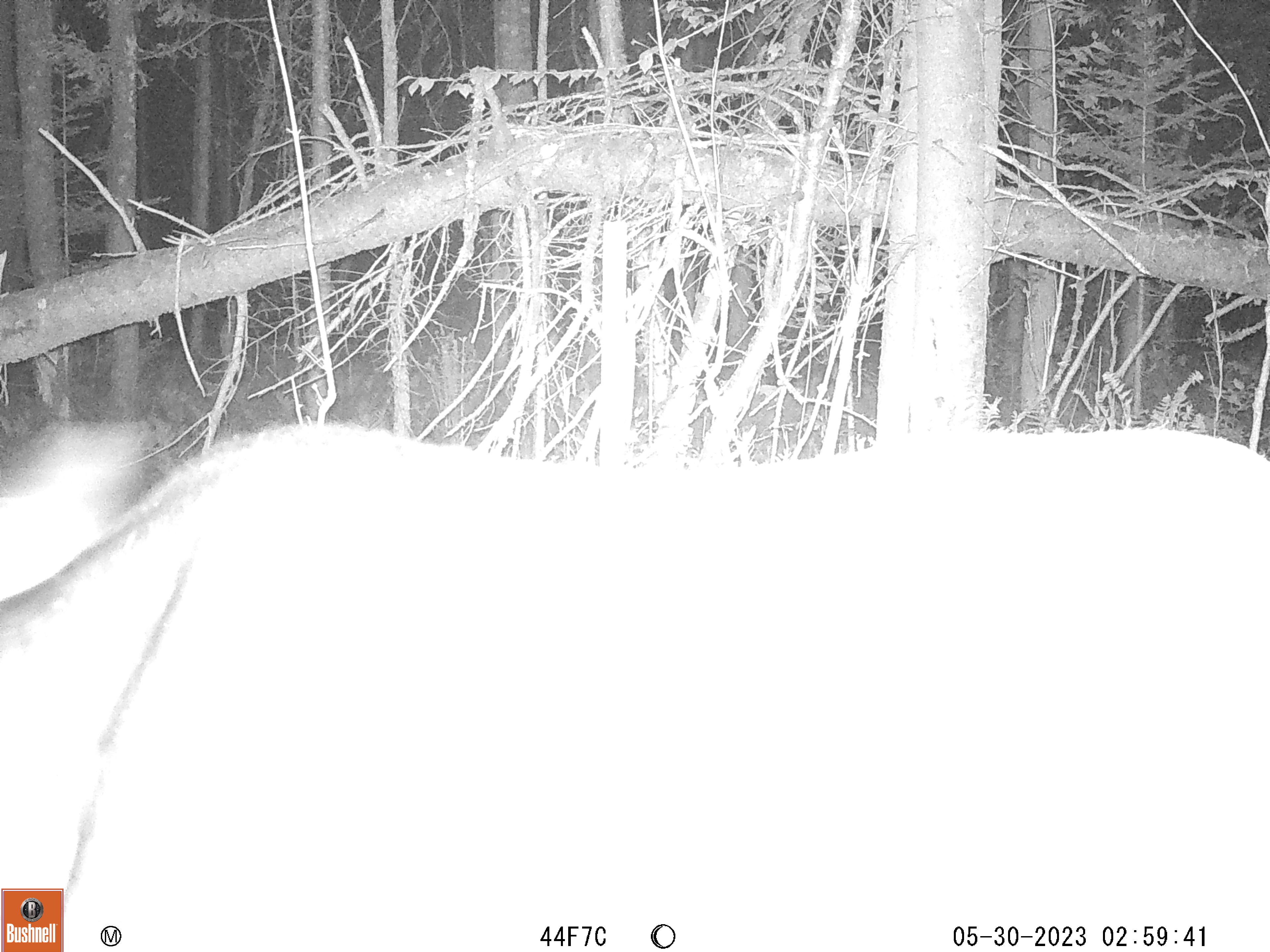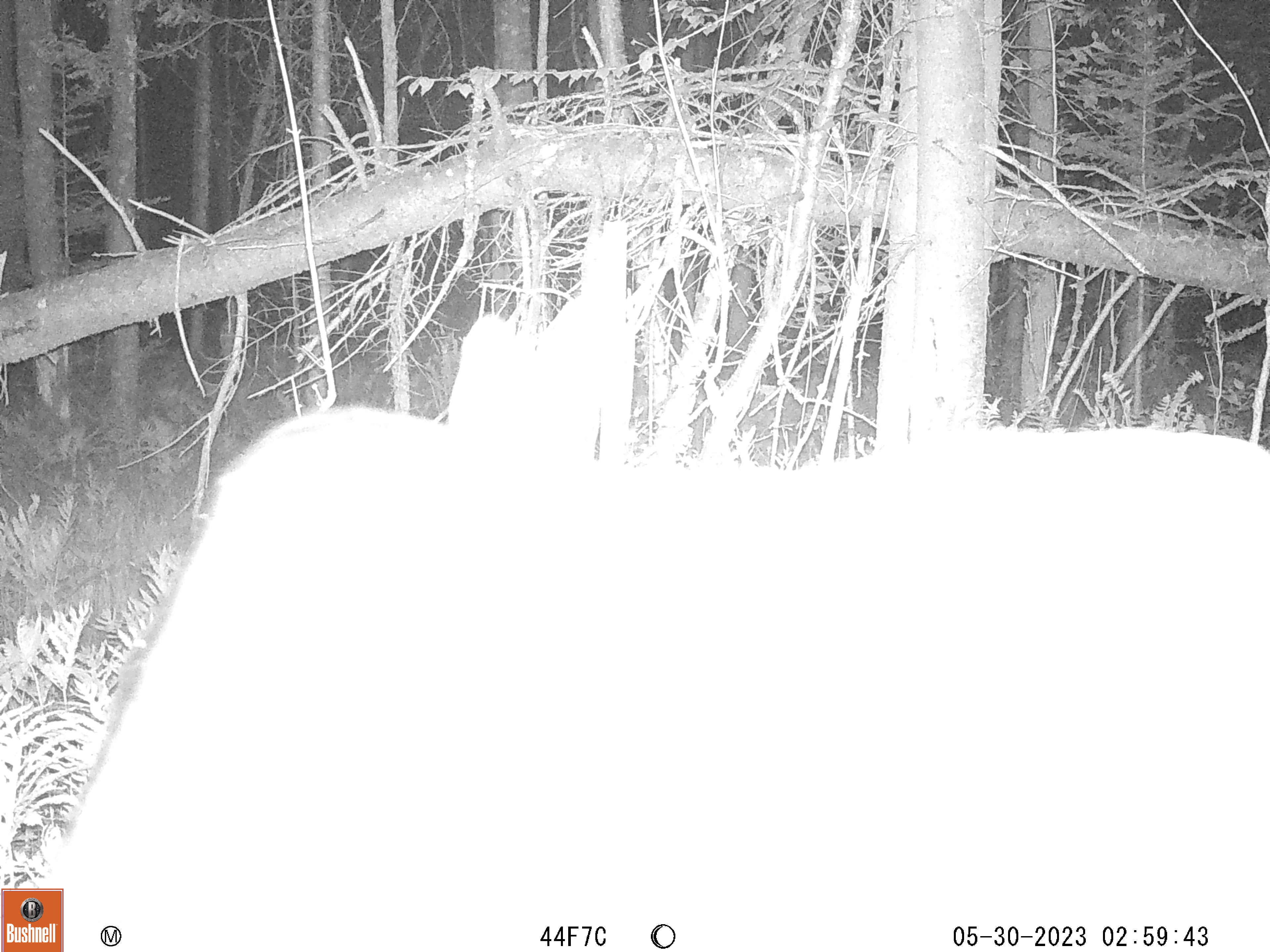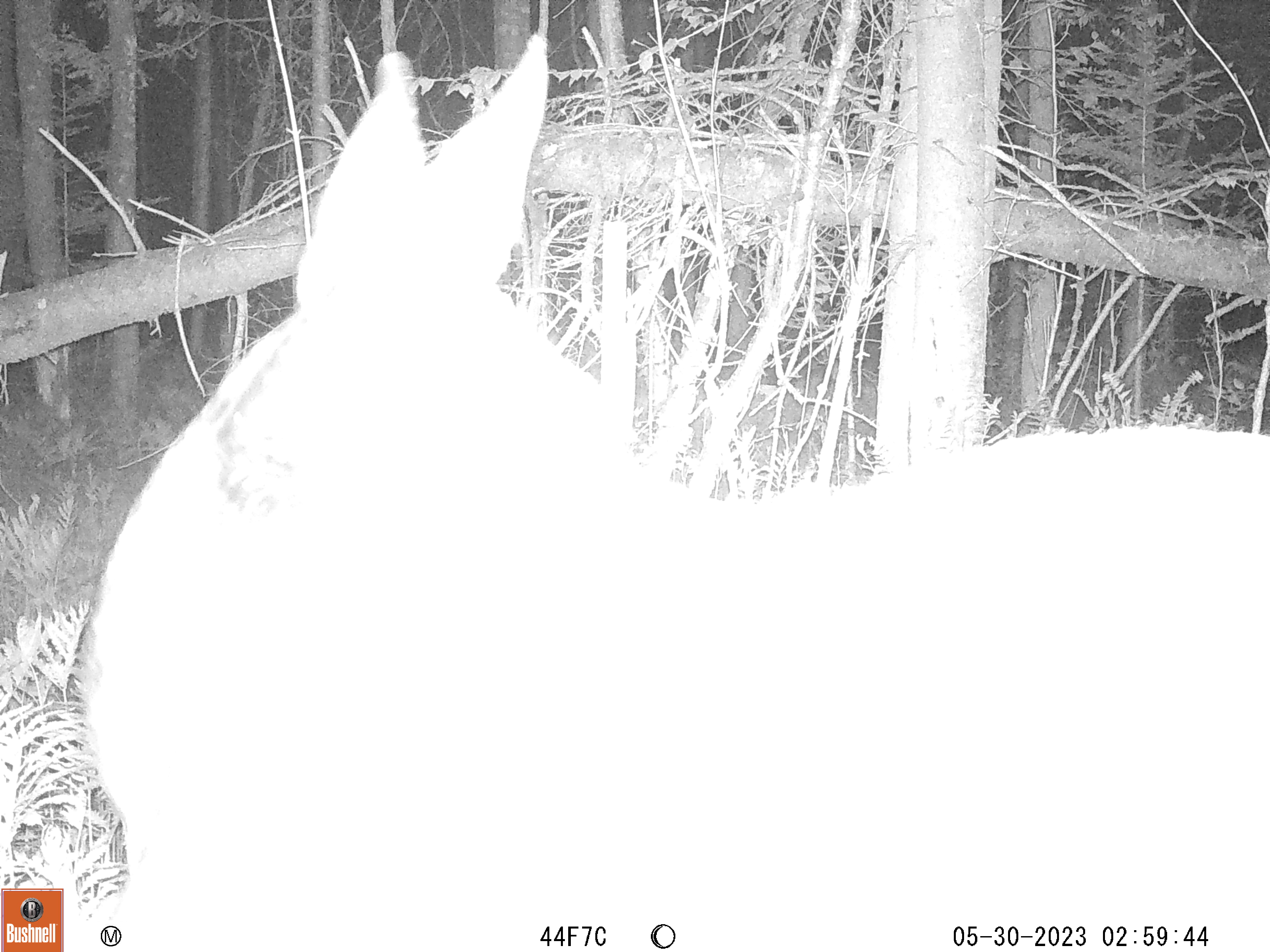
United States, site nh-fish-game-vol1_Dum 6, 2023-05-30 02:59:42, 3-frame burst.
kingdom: Animalia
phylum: Chordata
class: Mammalia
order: Artiodactyla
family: Cervidae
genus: Alces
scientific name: Alces alces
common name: moose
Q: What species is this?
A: Moose (Alces alces).